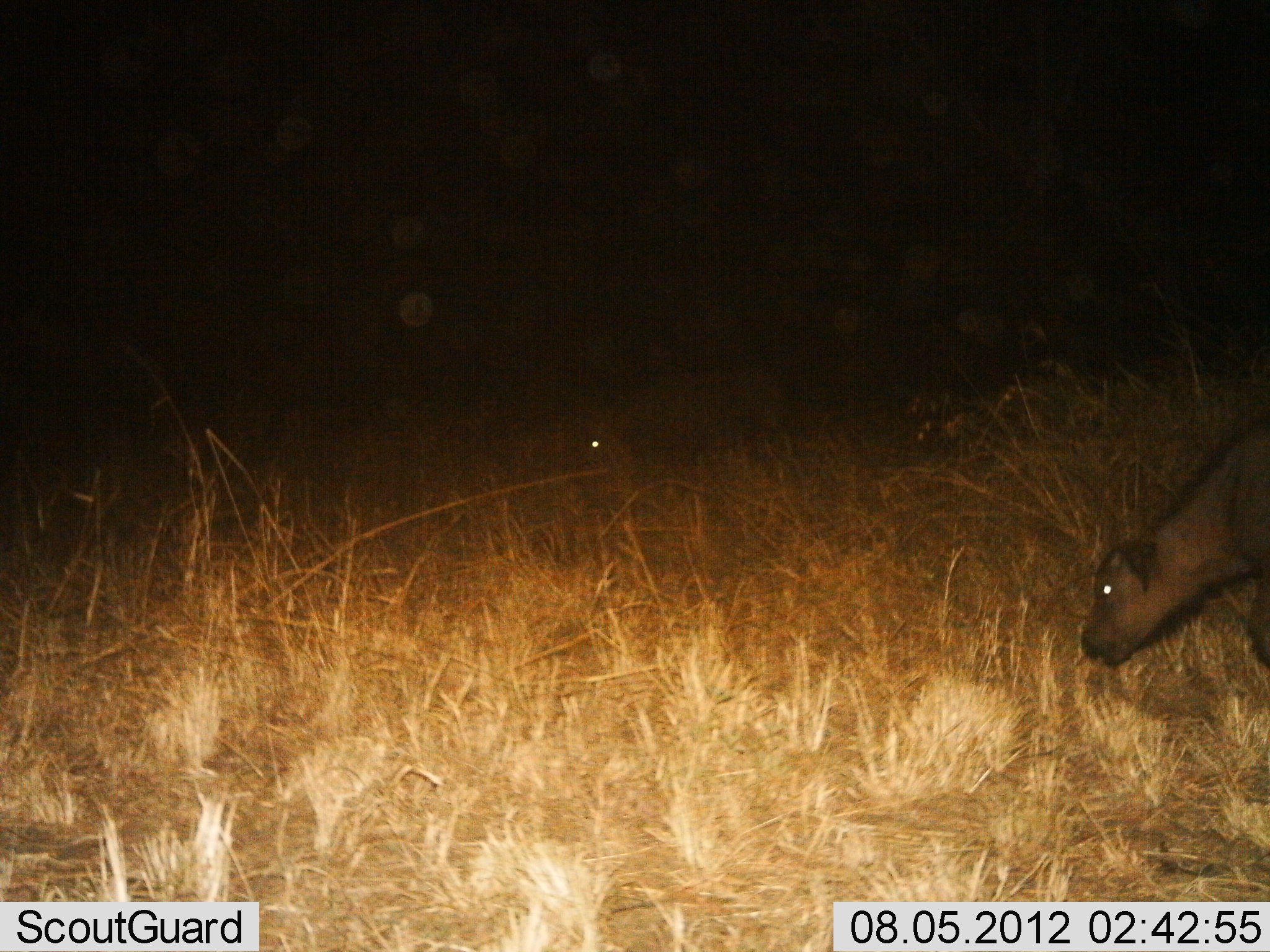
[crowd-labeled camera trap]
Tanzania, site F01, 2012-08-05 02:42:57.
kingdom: Animalia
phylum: Chordata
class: Mammalia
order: Artiodactyla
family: Bovidae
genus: Syncerus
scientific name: Syncerus caffer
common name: cape buffalo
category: buffalo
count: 1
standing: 30%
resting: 0%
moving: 20%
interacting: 0%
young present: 50%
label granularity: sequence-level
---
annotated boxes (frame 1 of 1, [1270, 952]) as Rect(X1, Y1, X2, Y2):
animal: Rect(1081, 427, 1270, 670); Rect(559, 363, 803, 492)